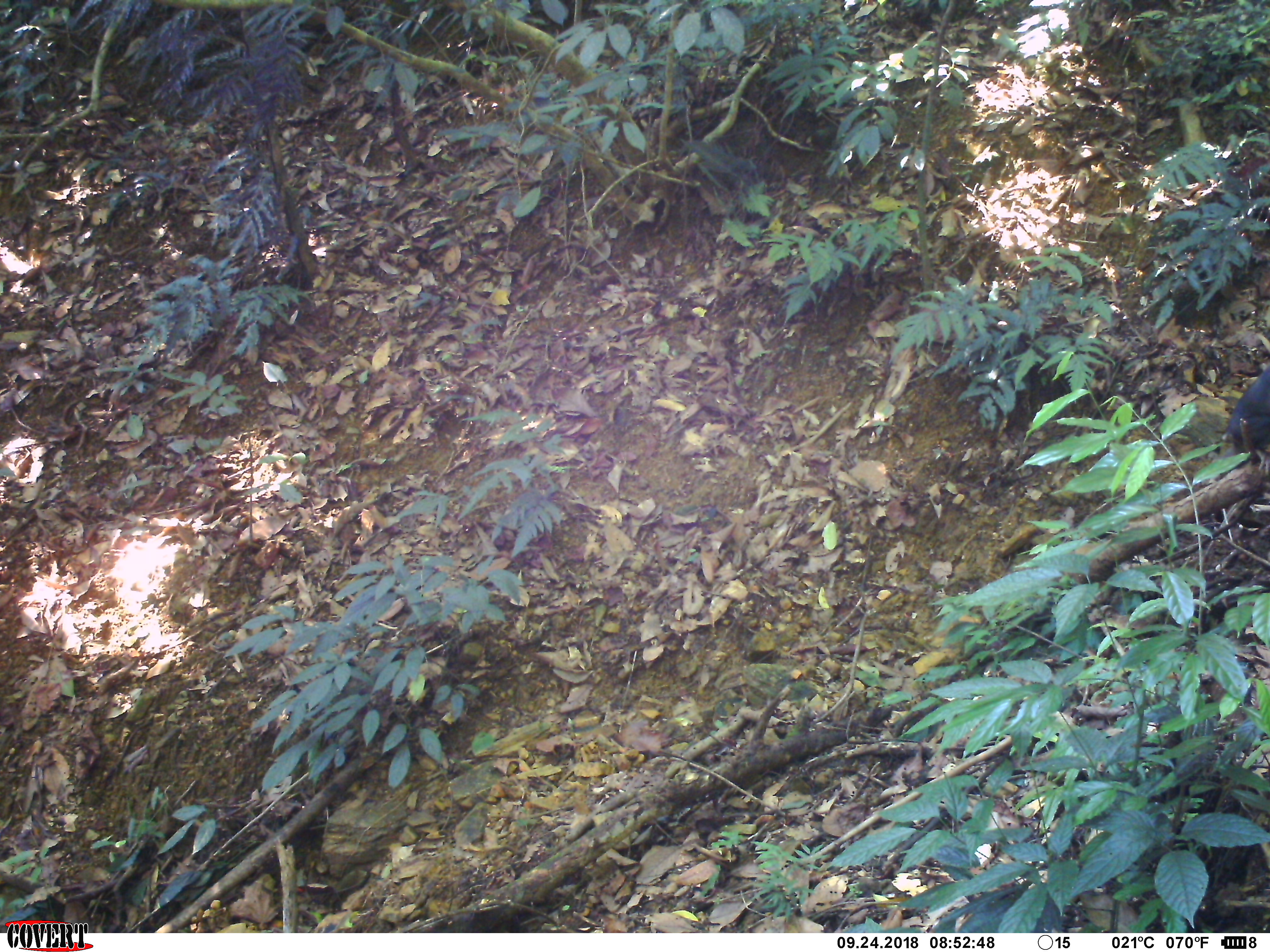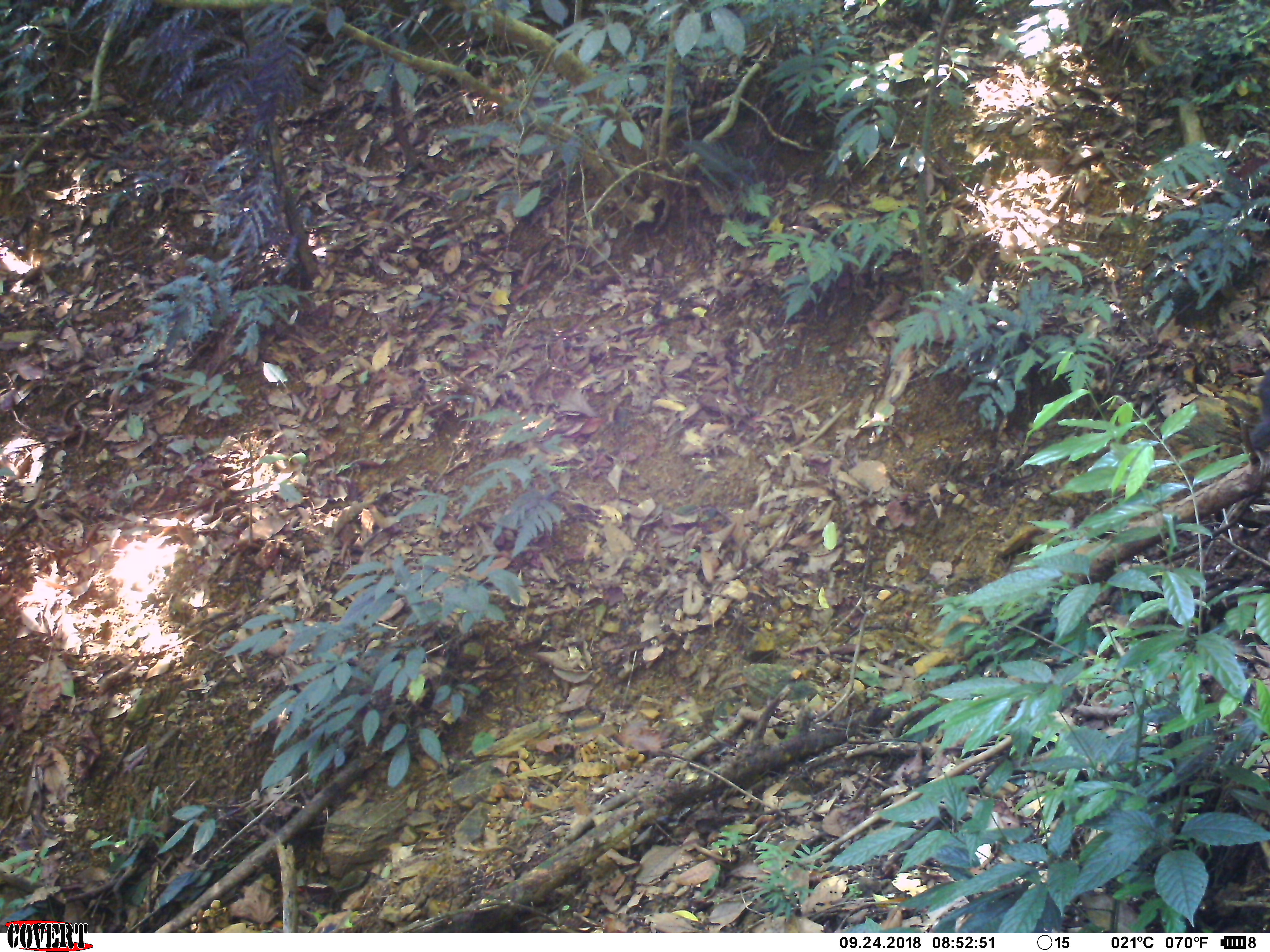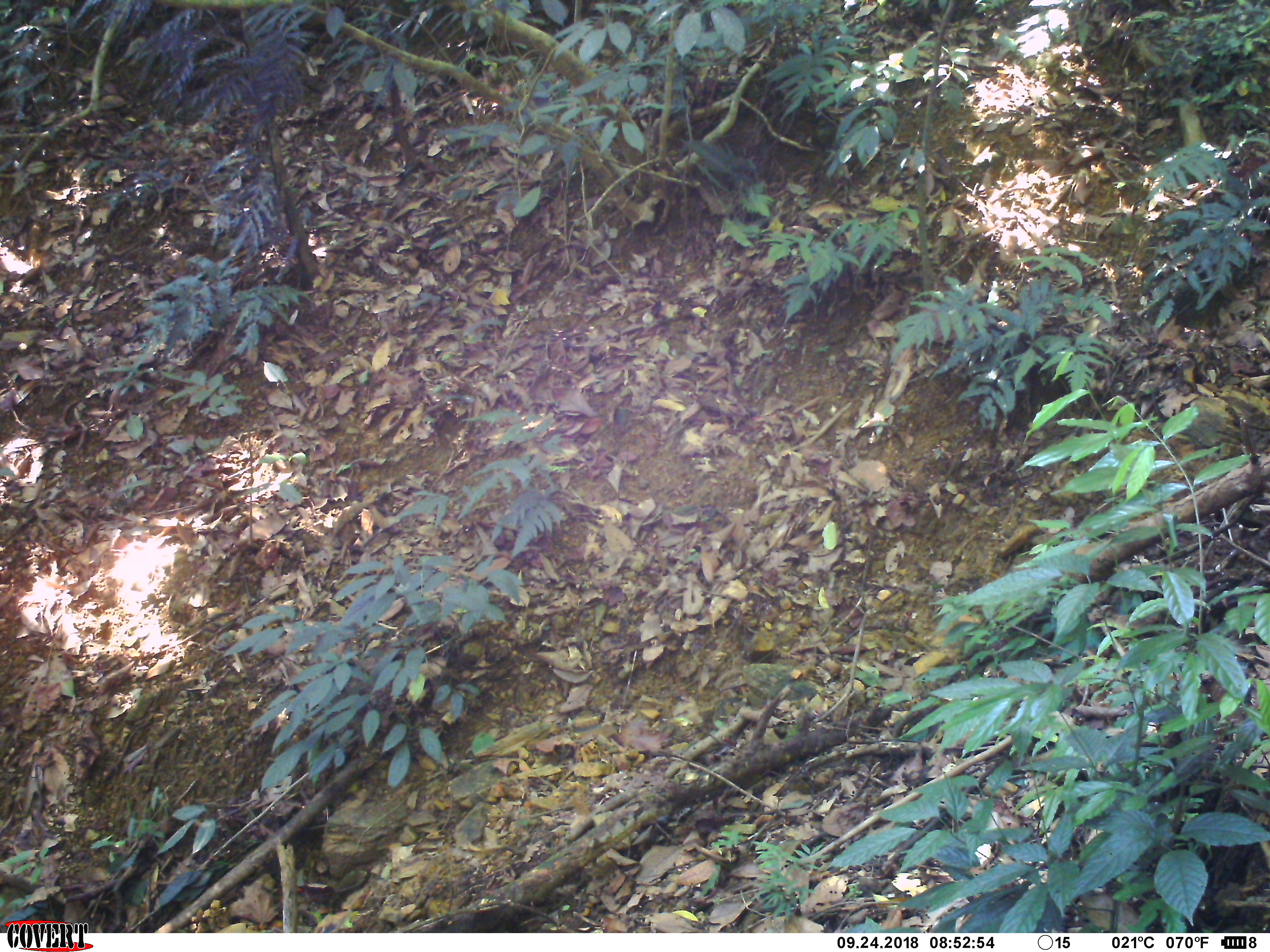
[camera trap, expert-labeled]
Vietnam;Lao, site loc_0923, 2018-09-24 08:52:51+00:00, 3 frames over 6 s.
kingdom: Animalia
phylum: Chordata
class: Mammalia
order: Primates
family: Cercopithecidae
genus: Macaca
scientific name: Macaca arctoides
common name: stump-tailed macaque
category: stump tailed macaque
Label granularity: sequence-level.